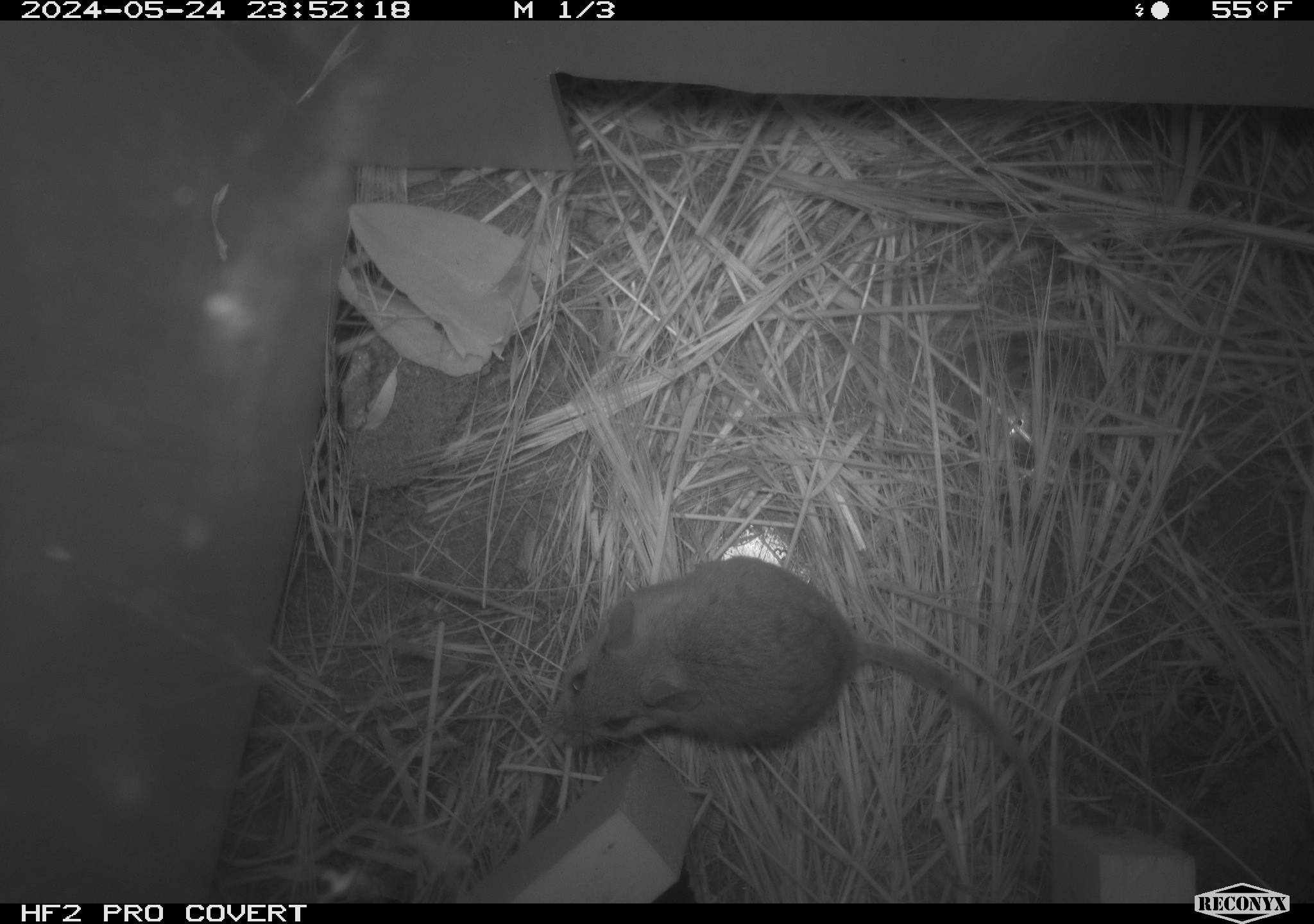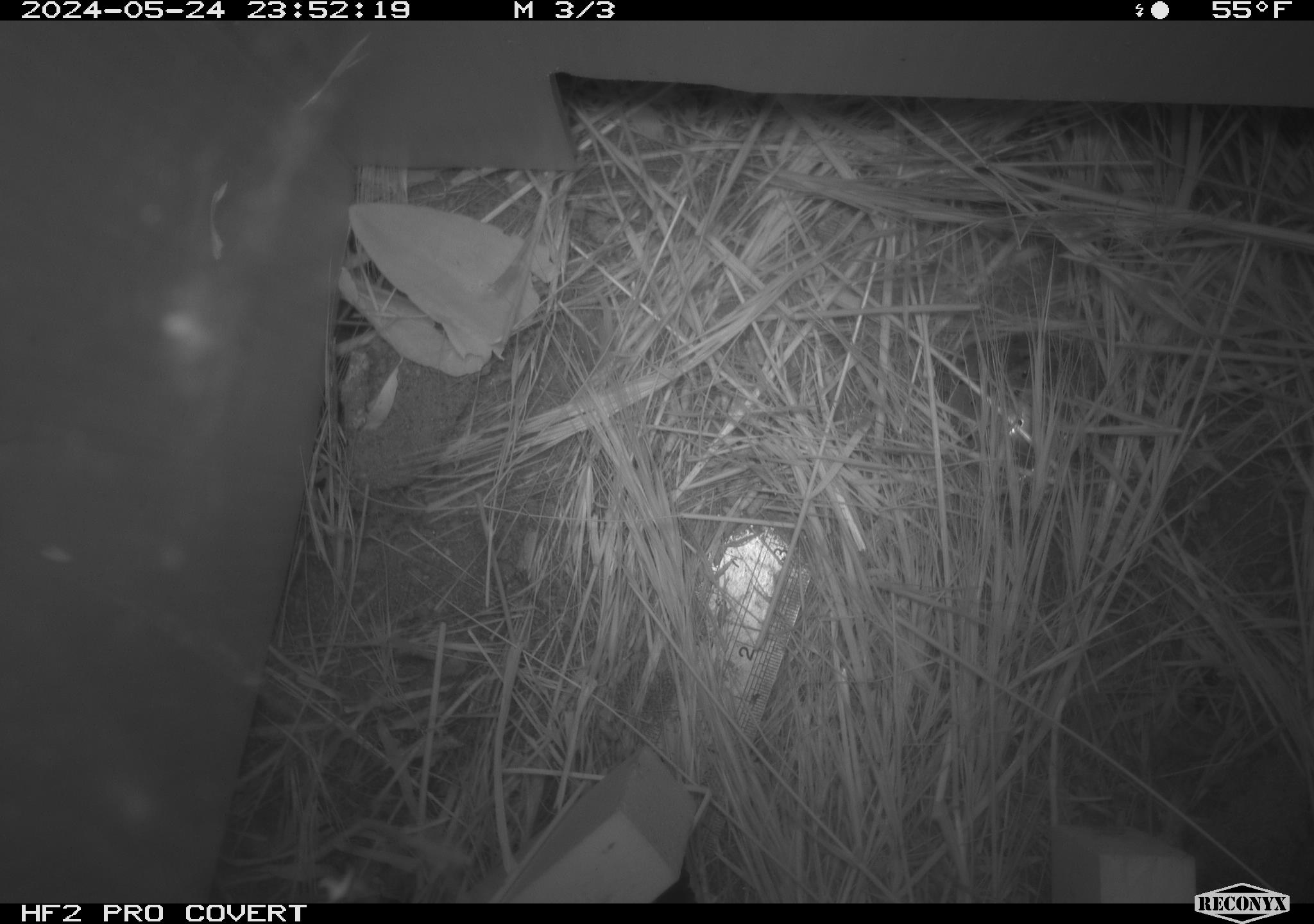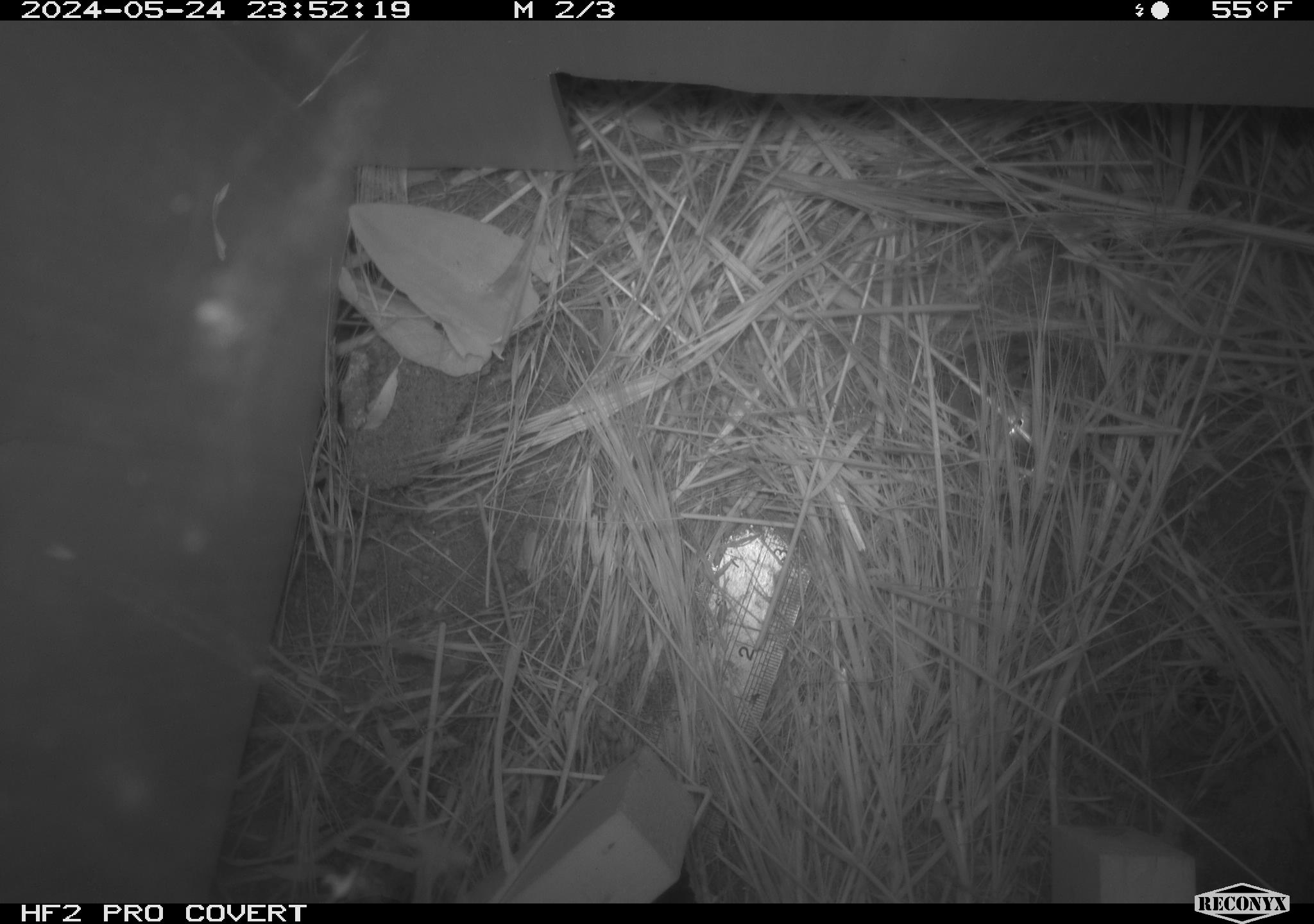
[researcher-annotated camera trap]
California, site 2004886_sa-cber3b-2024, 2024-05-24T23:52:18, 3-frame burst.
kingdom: Animalia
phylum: Chordata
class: Mammalia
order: Rodentia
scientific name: Rodentia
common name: mouse species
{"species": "mouse species (Rodentia)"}